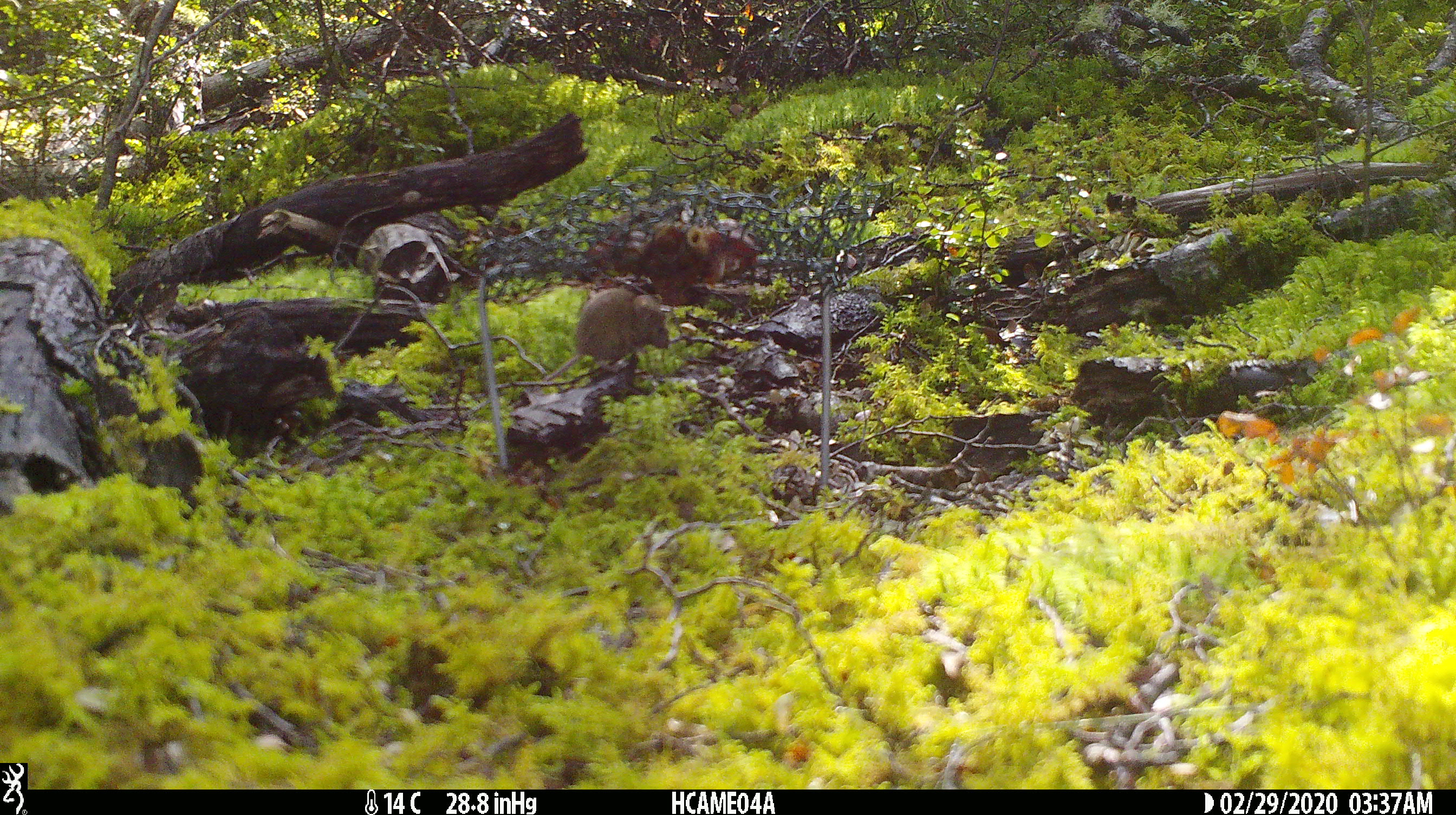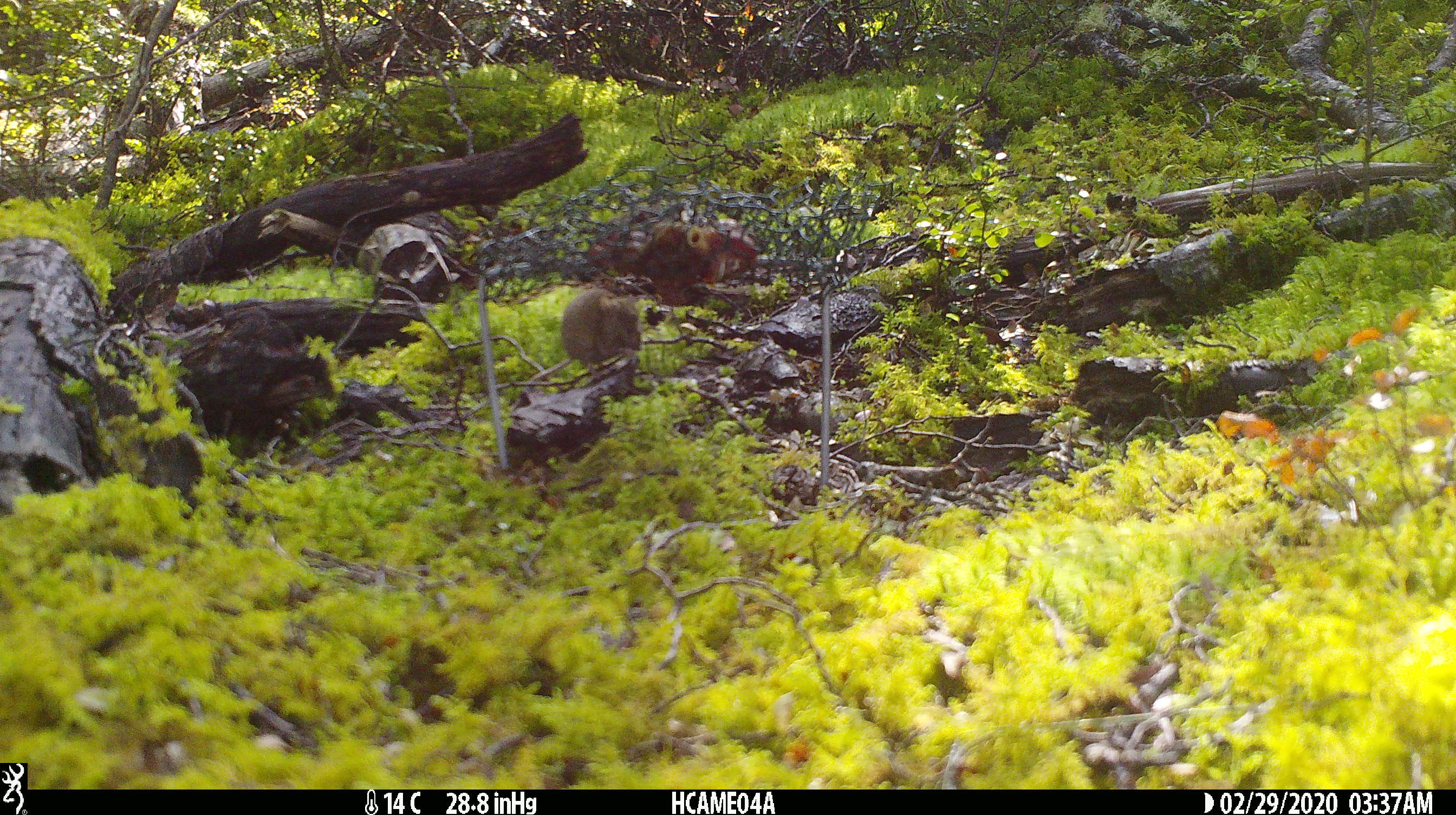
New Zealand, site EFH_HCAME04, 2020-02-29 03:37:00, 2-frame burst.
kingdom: Animalia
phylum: Chordata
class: Mammalia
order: Rodentia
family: Muridae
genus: Mus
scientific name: Mus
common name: mouse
Mouse (Mus).